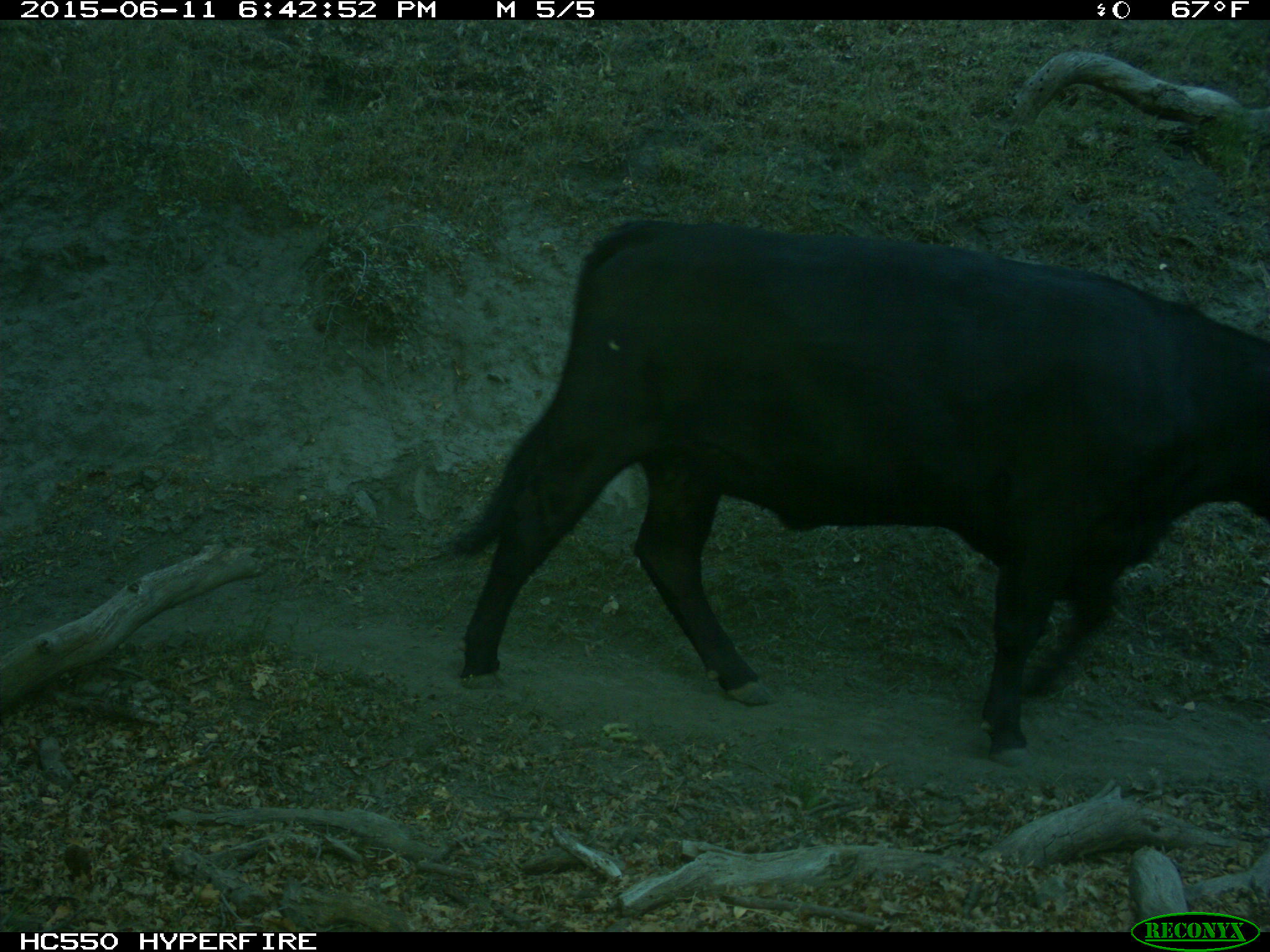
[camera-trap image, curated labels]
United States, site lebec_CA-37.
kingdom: Animalia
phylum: Chordata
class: Mammalia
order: Artiodactyla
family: Bovidae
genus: Bos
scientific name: Bos taurus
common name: domestic cow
Bos taurus (domestic cow).